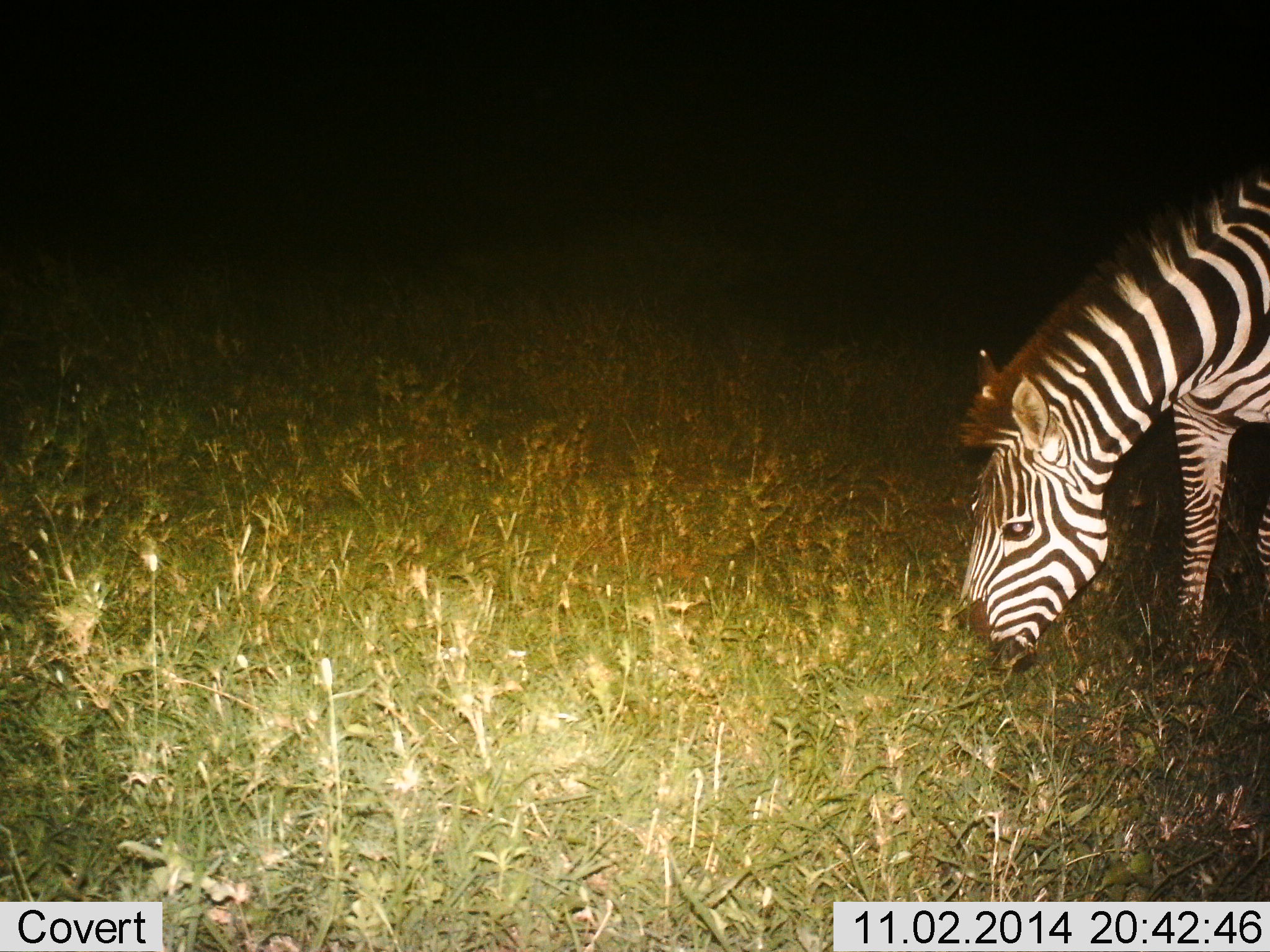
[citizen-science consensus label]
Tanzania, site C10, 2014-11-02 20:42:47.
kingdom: Animalia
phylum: Chordata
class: Mammalia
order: Perissodactyla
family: Equidae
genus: Equus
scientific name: Equus quagga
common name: plains zebra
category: zebra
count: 1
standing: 10%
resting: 0%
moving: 0%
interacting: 0%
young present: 0%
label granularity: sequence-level